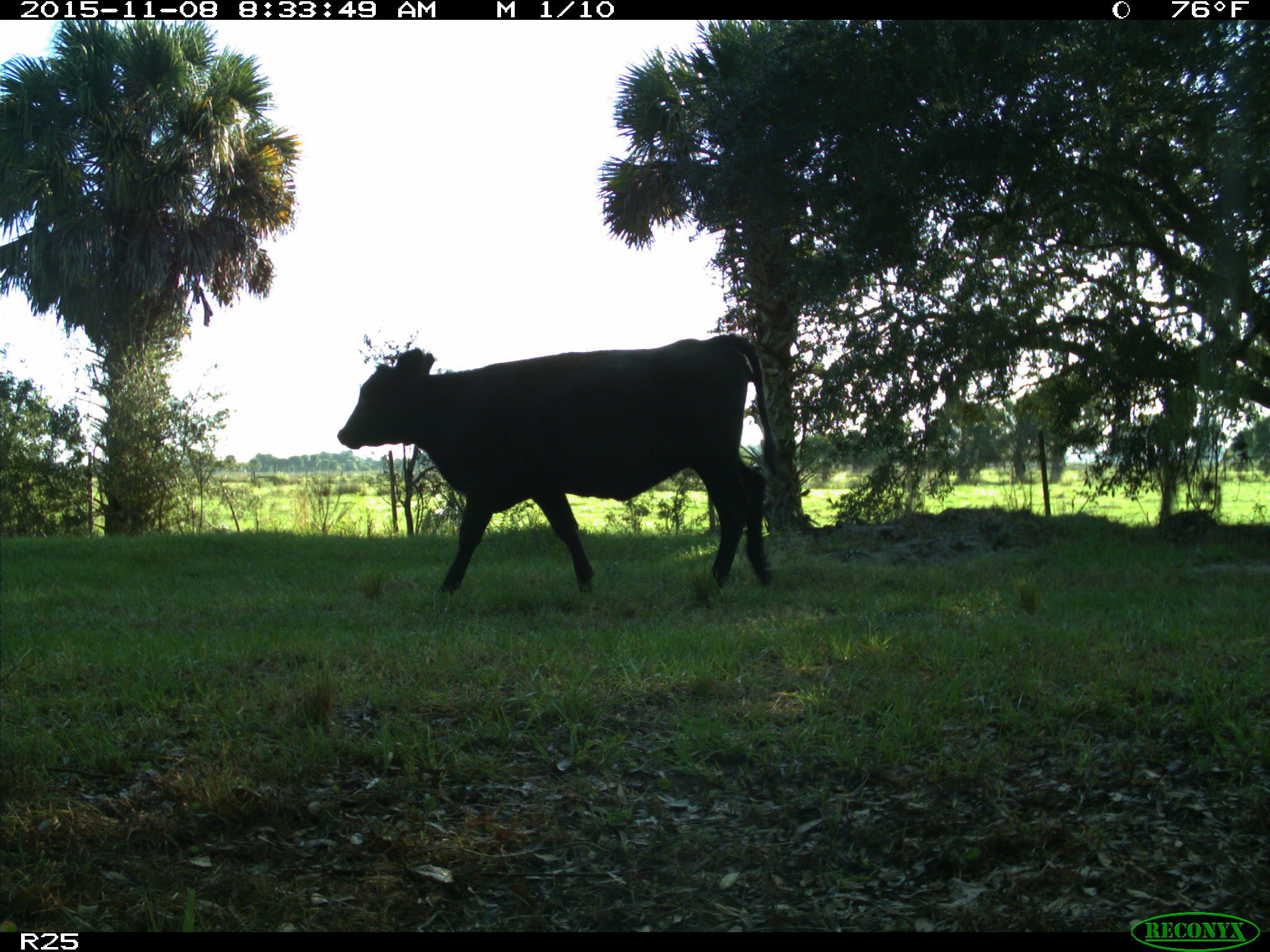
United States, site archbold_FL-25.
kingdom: Animalia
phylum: Chordata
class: Mammalia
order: Artiodactyla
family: Bovidae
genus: Bos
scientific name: Bos taurus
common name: domestic cow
Bos taurus (domestic cow).